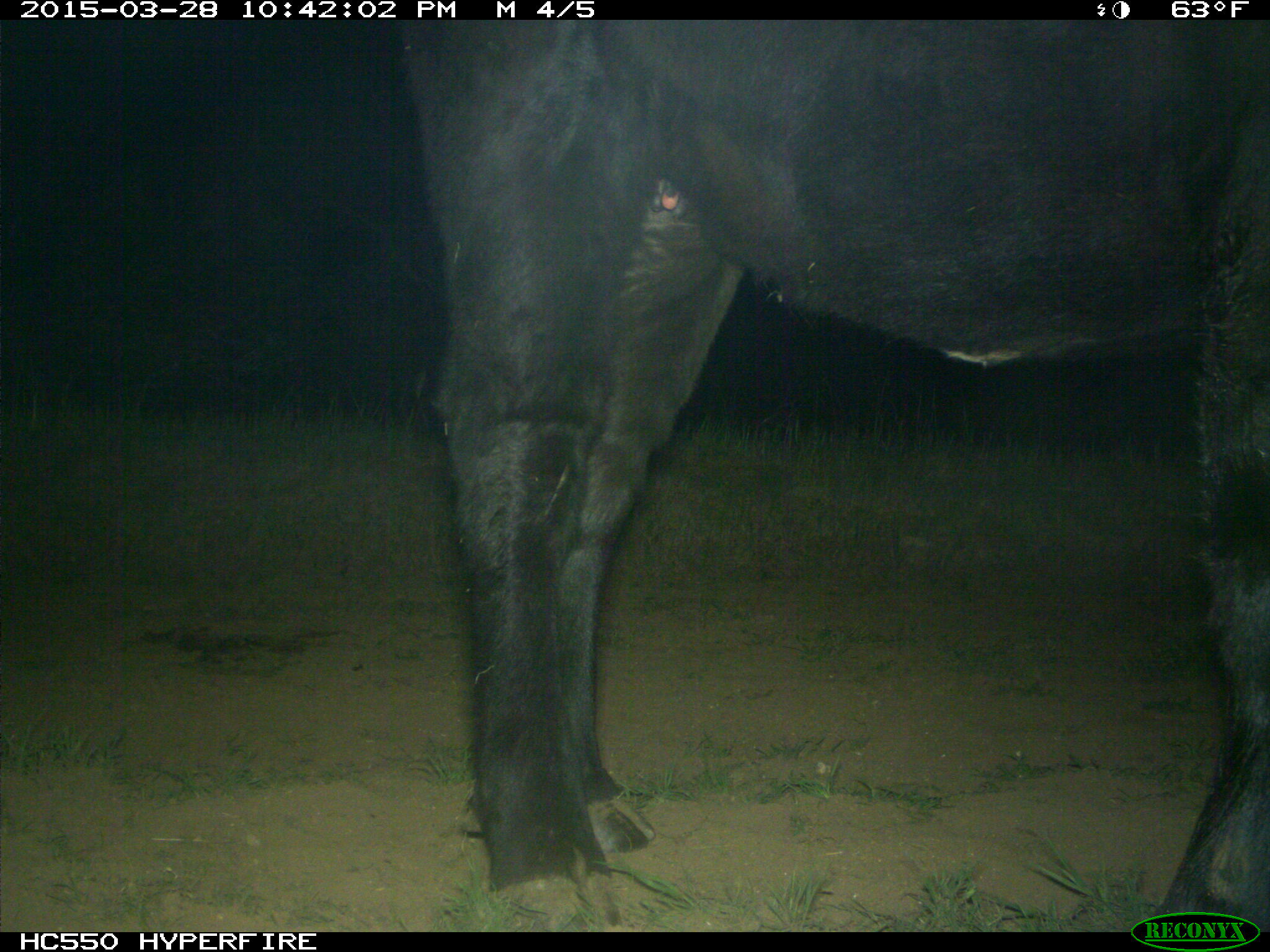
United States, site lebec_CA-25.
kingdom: Animalia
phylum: Chordata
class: Mammalia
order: Artiodactyla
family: Bovidae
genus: Bos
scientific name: Bos taurus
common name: domestic cow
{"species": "Bos taurus (domestic cow)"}